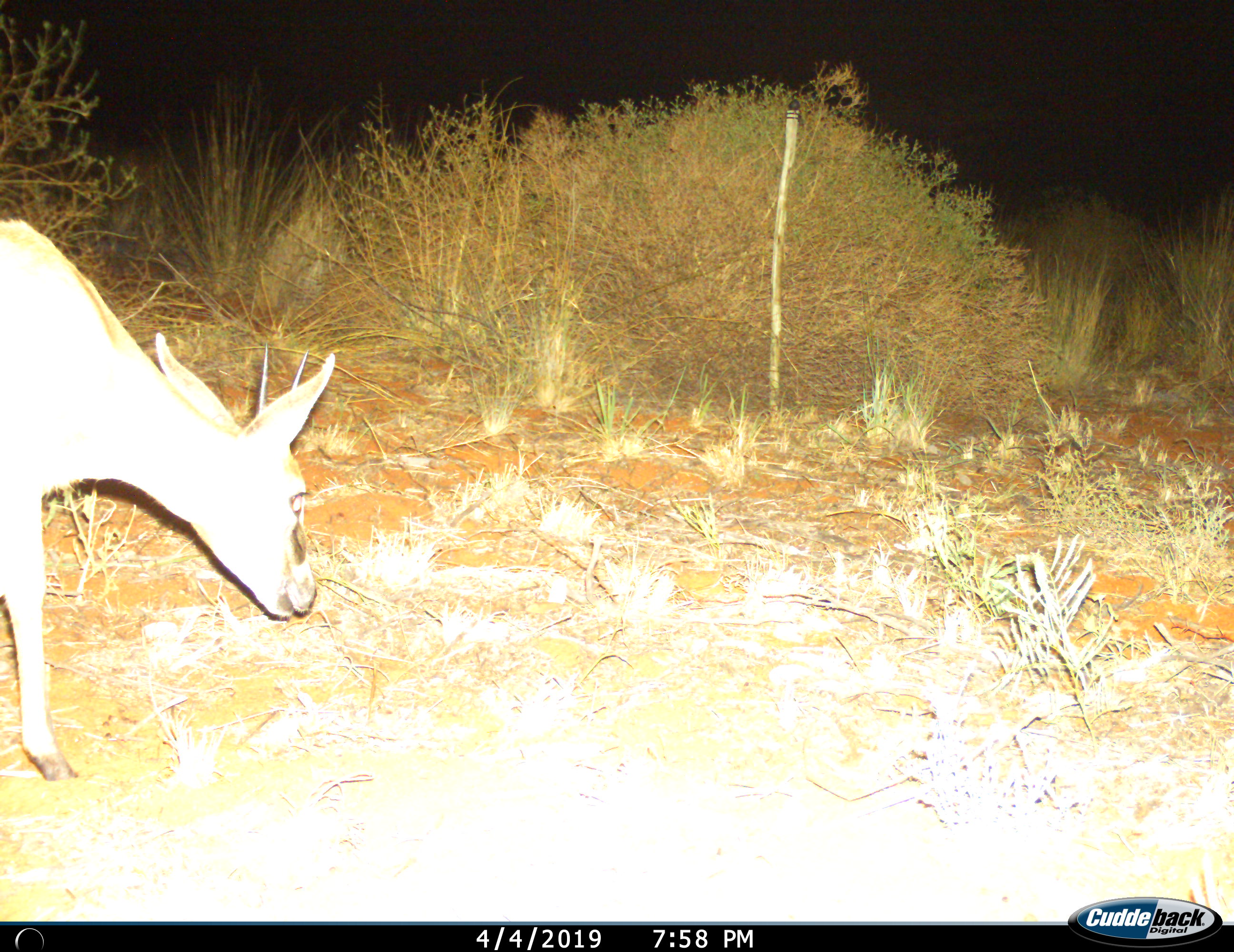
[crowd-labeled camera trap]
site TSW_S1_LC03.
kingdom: Animalia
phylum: Chordata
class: Mammalia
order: Artiodactyla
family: Bovidae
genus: Sylvicapra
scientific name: Sylvicapra grimmia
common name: common duiker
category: duikercommongrey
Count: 1.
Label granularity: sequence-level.